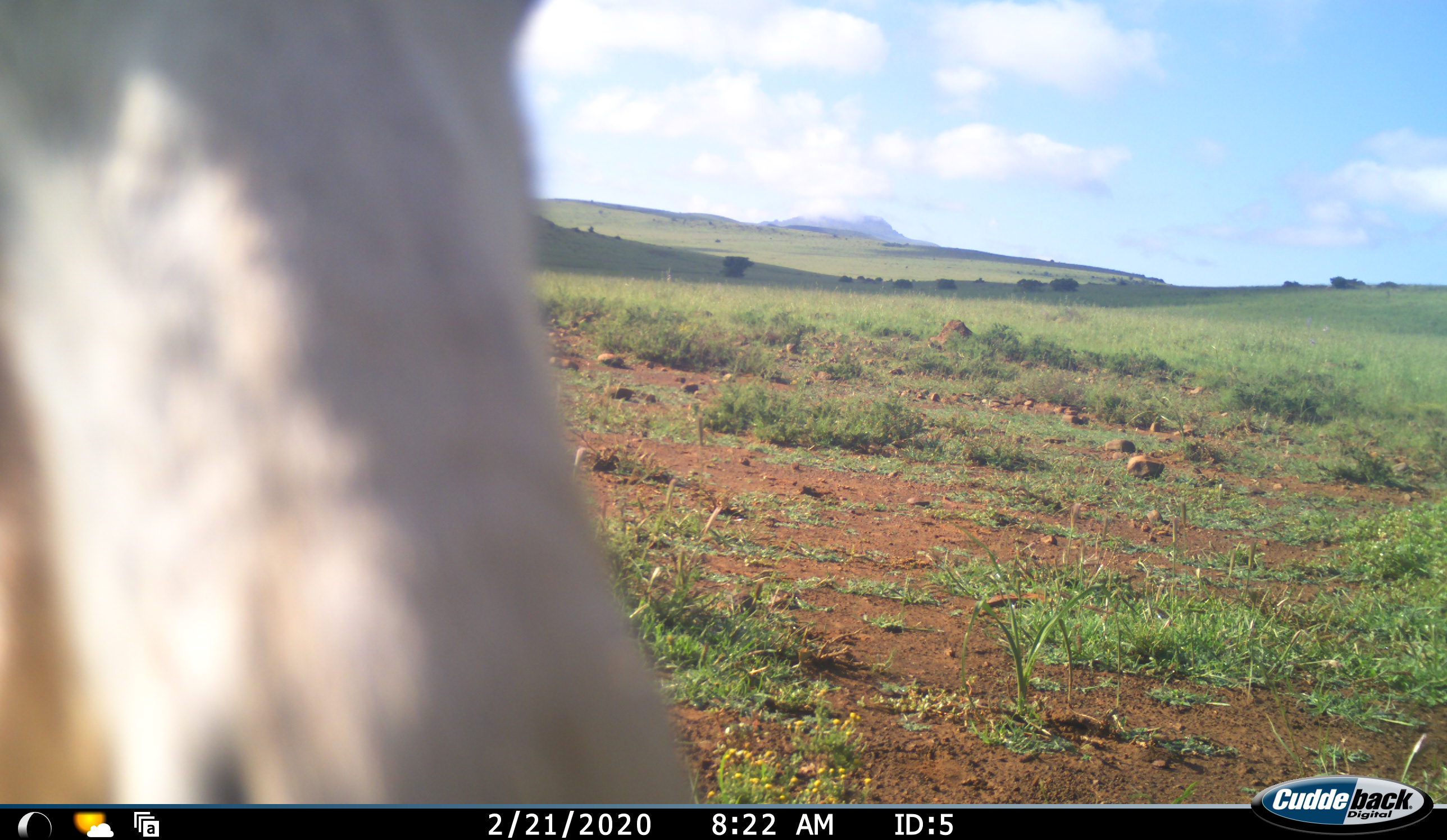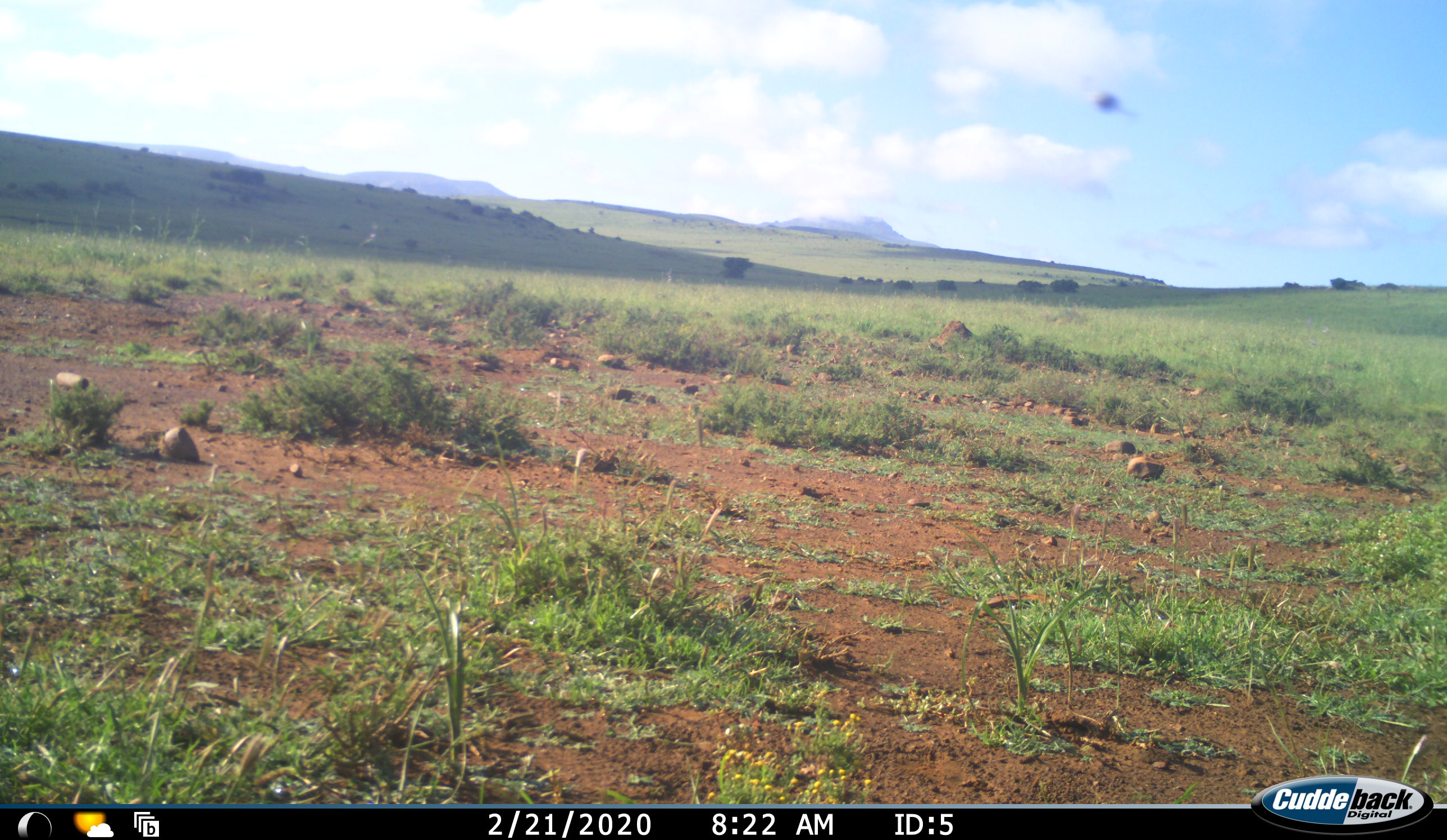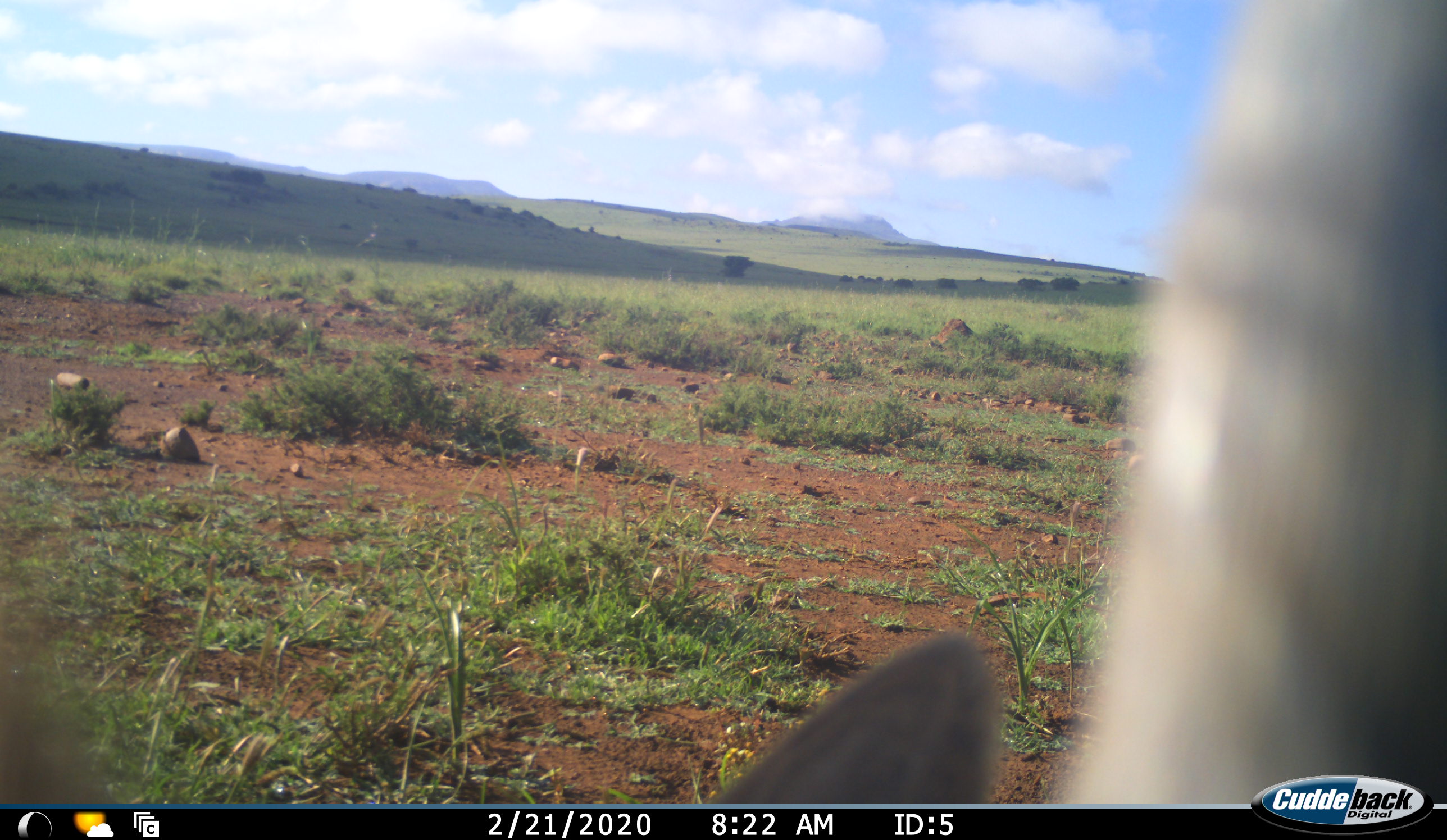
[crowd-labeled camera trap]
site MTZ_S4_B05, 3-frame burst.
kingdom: Animalia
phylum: Chordata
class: Mammalia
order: Artiodactyla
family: Bovidae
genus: Antidorcas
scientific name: Antidorcas marsupialis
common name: springbok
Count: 1.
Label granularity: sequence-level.